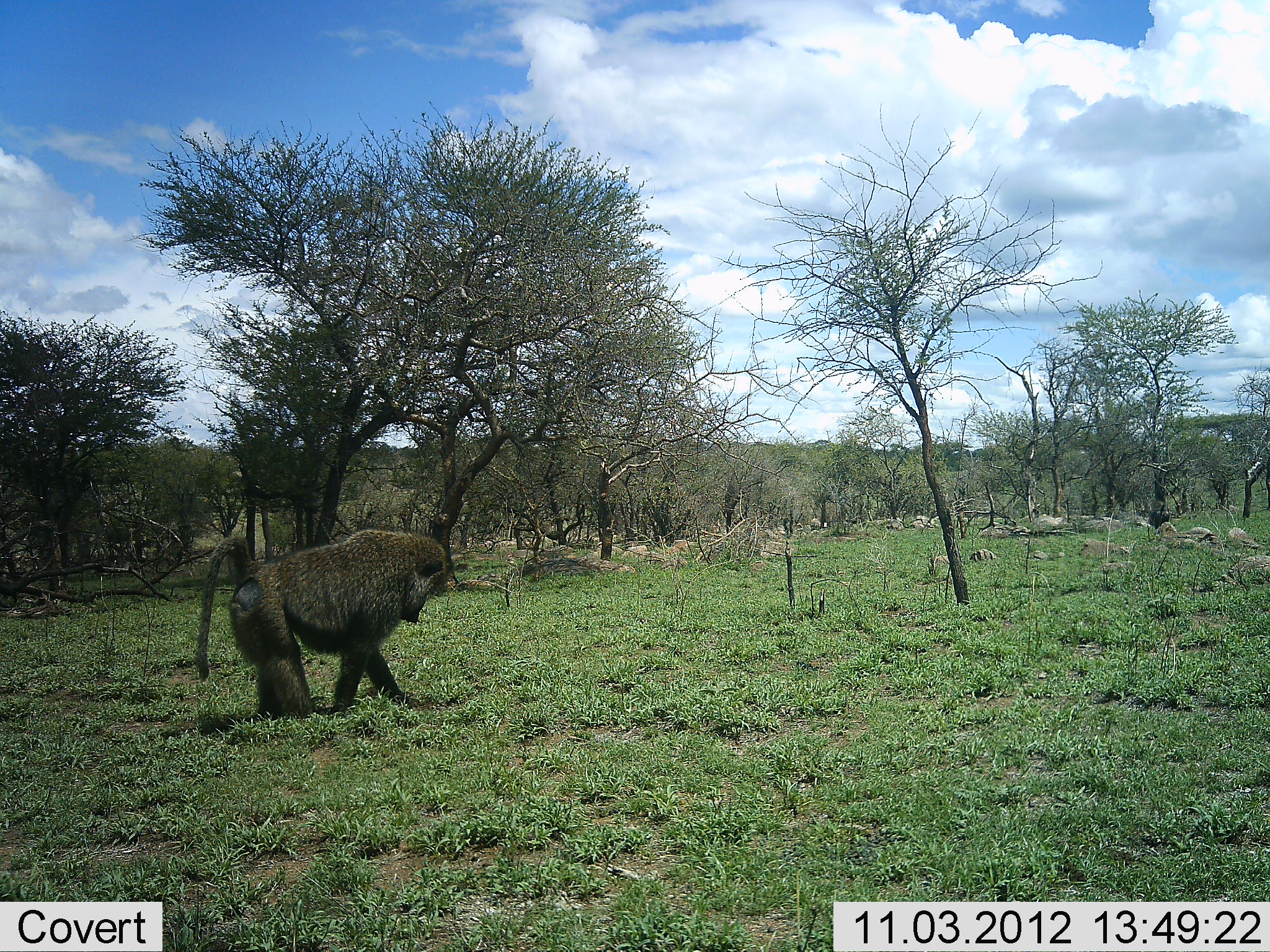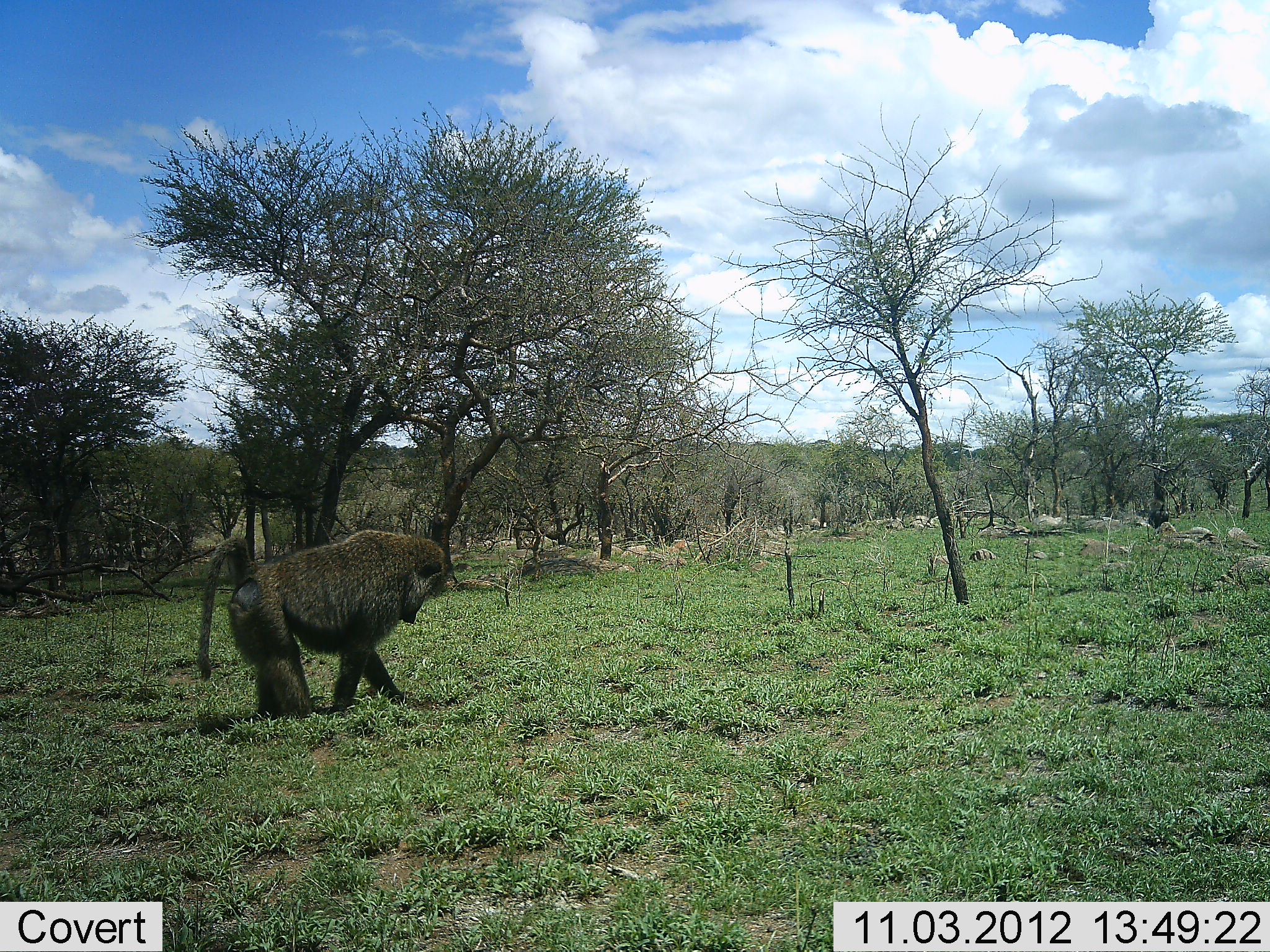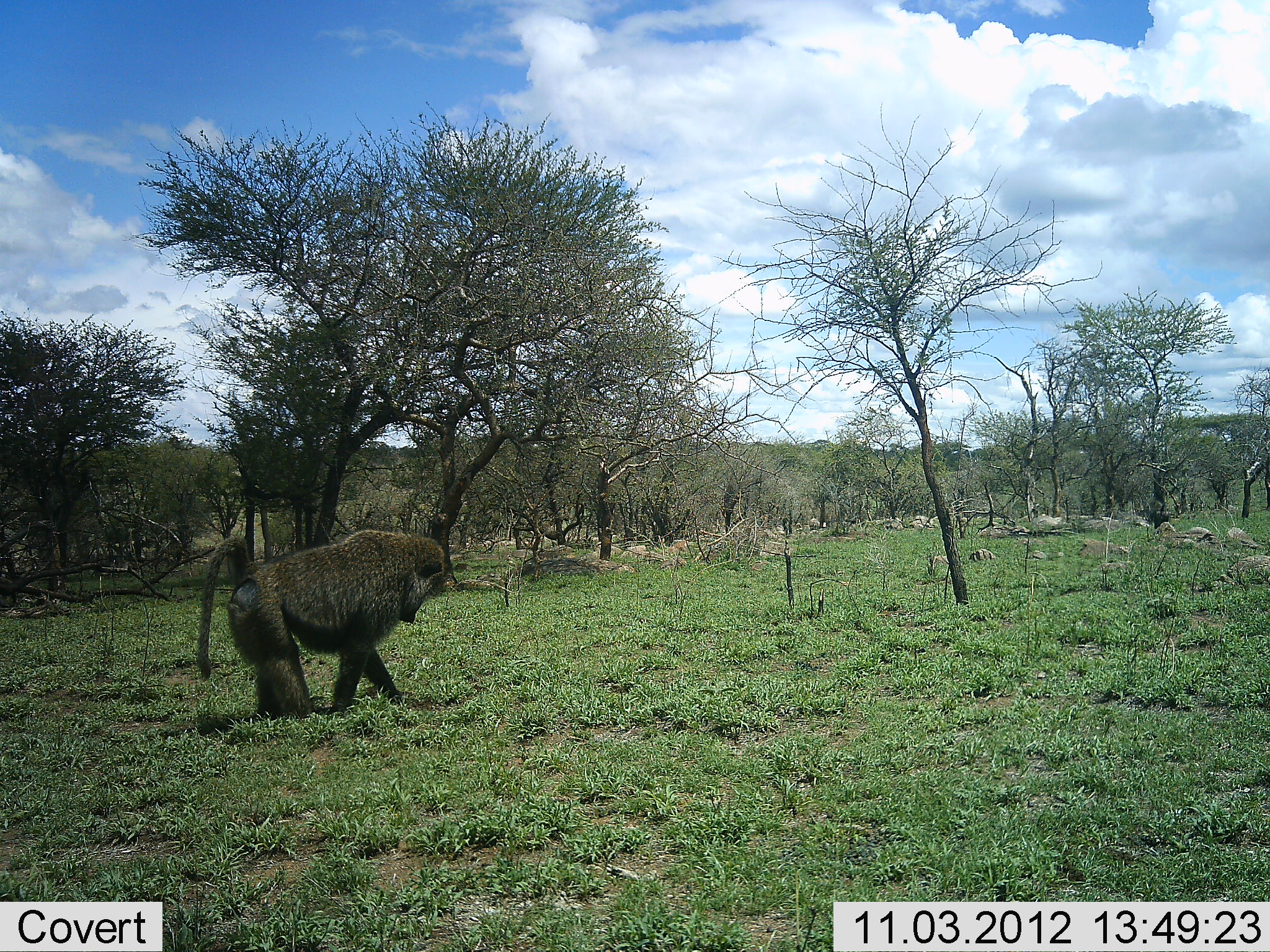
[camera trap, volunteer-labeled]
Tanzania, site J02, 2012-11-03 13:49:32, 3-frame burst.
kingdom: Animalia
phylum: Chordata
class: Mammalia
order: Primates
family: Cercopithecidae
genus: Papio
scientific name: Papio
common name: baboon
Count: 1.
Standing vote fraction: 80%.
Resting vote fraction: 0%.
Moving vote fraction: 0%.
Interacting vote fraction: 10%.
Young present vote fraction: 0%.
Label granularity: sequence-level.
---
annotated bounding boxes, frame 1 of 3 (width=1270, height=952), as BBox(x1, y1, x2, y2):
animal: BBox(199, 528, 452, 615)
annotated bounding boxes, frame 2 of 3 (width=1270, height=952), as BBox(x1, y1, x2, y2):
animal: BBox(202, 531, 452, 615)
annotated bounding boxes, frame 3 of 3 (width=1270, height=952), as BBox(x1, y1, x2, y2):
animal: BBox(206, 529, 450, 585)